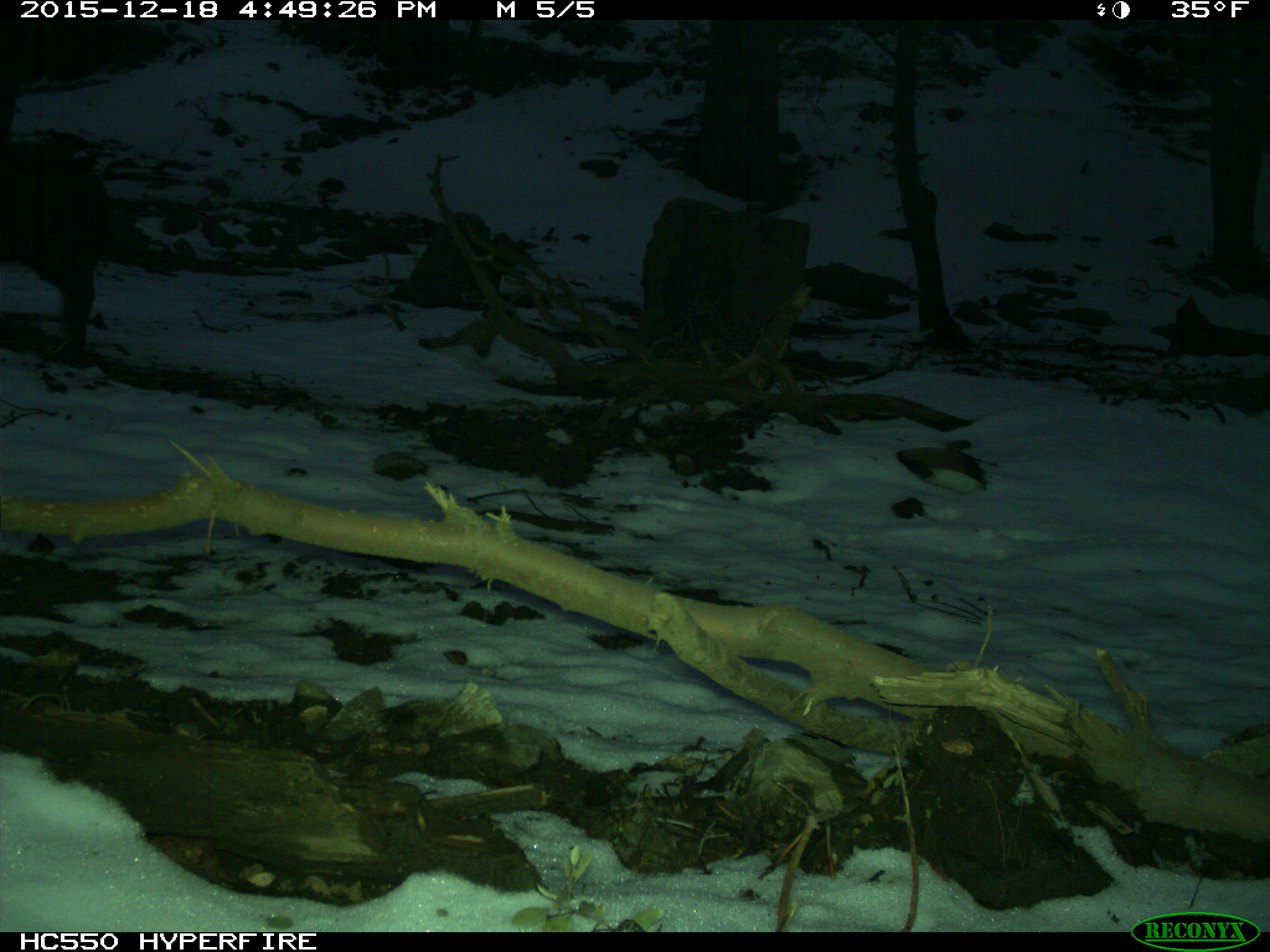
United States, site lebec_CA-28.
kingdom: Animalia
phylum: Chordata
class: Mammalia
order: Artiodactyla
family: Suidae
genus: Sus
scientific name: Sus scrofa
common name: wild boar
Sus scrofa (wild boar).